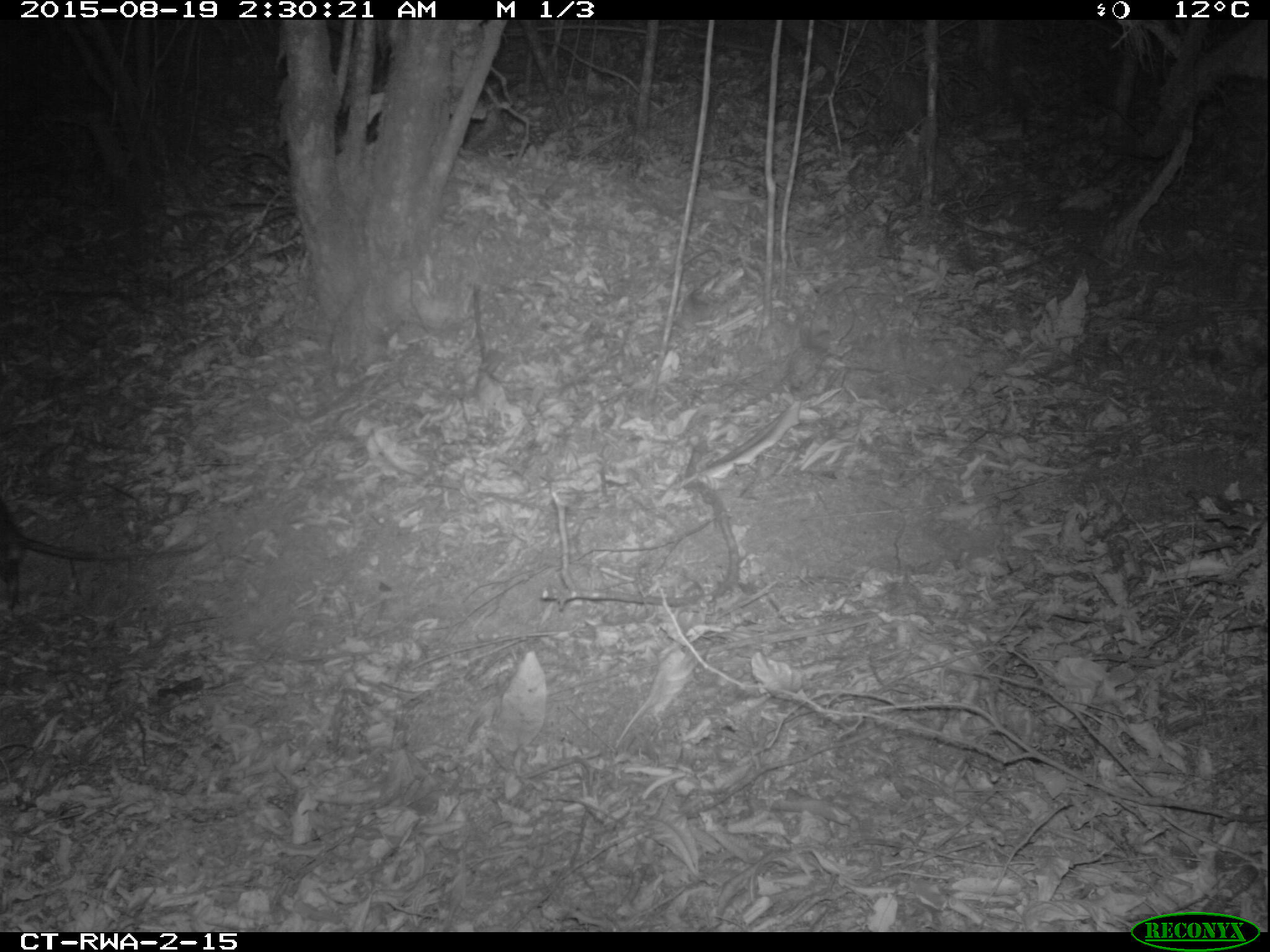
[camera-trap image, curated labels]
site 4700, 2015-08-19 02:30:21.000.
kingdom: Animalia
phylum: Chordata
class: Mammalia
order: Rodentia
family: Nesomyidae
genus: Cricetomys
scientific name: Cricetomys gambianus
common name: african giant pouched rat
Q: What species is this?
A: Cricetomys gambianus (african giant pouched rat).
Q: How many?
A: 1.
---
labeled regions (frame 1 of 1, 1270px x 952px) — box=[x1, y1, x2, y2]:
cricetomys gambianus: box=[0, 499, 208, 609]